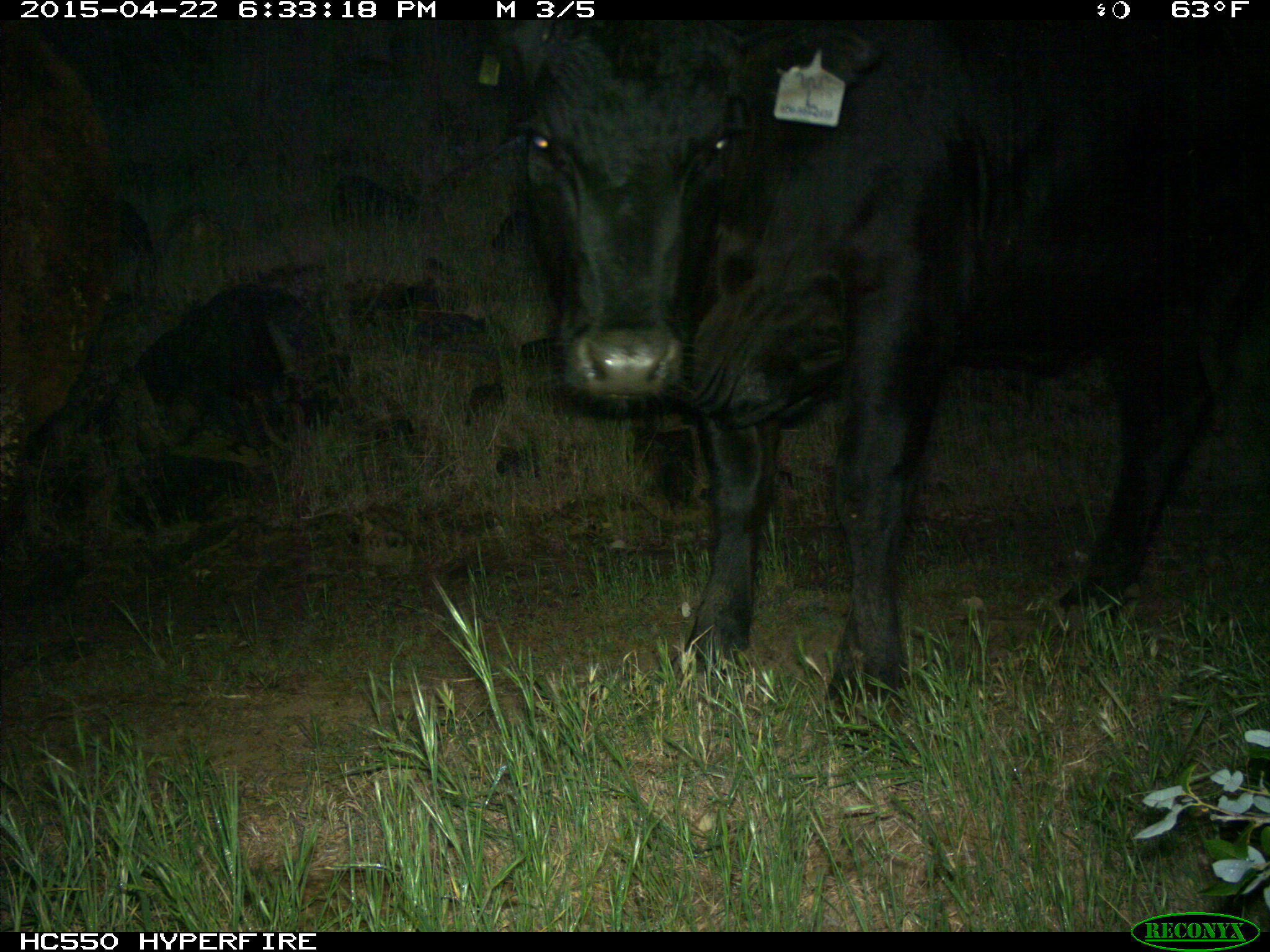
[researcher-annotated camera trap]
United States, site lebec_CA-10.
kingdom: Animalia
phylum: Chordata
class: Mammalia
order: Artiodactyla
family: Bovidae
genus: Bos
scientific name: Bos taurus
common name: domestic cow